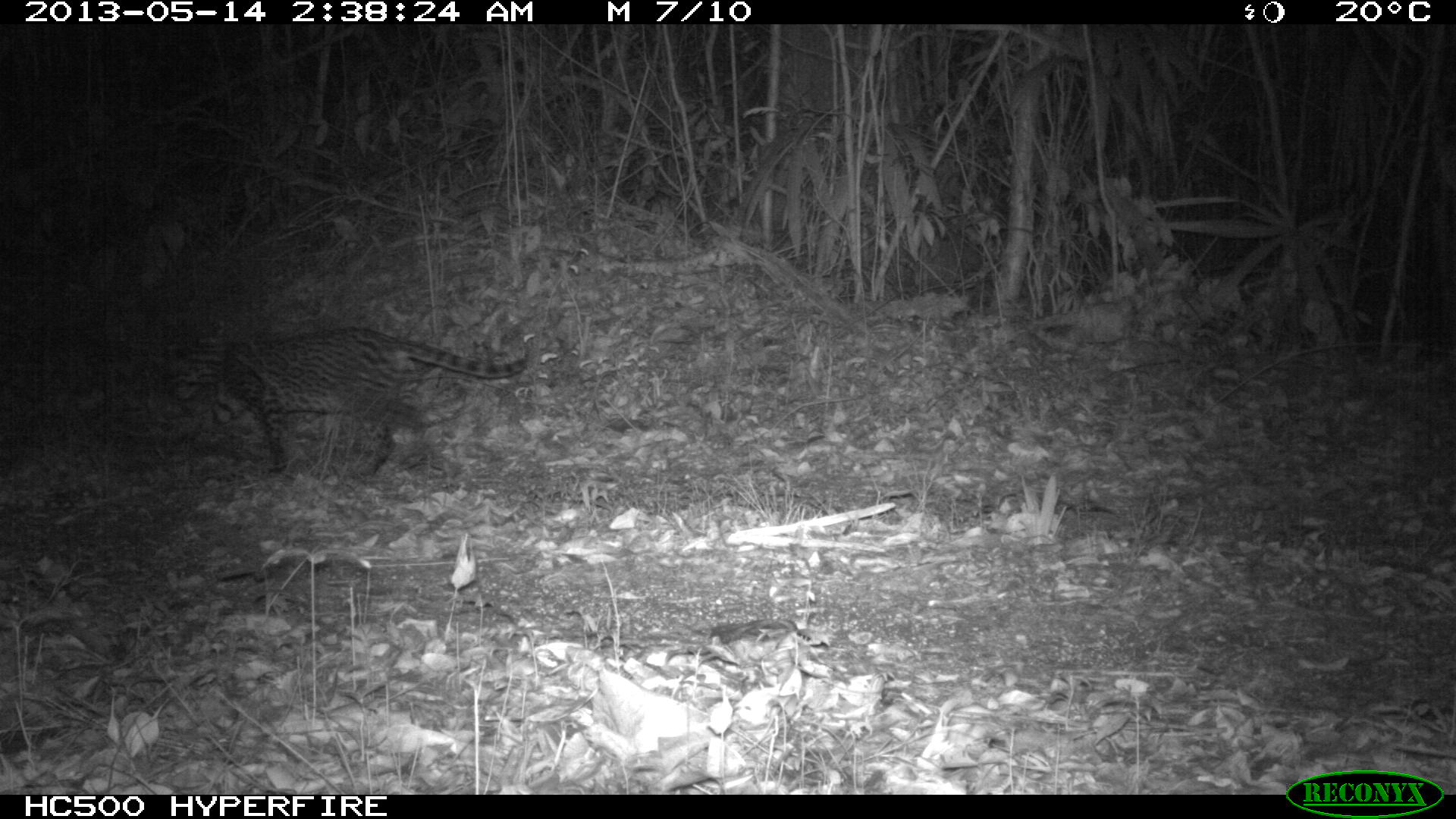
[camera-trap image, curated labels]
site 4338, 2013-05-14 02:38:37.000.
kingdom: Animalia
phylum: Chordata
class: Mammalia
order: Carnivora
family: Felidae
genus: Leopardus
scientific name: Leopardus pardalis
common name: ocelot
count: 1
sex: female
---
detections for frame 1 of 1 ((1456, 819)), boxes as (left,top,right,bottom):
leopardus pardalis: (161,314,535,481)